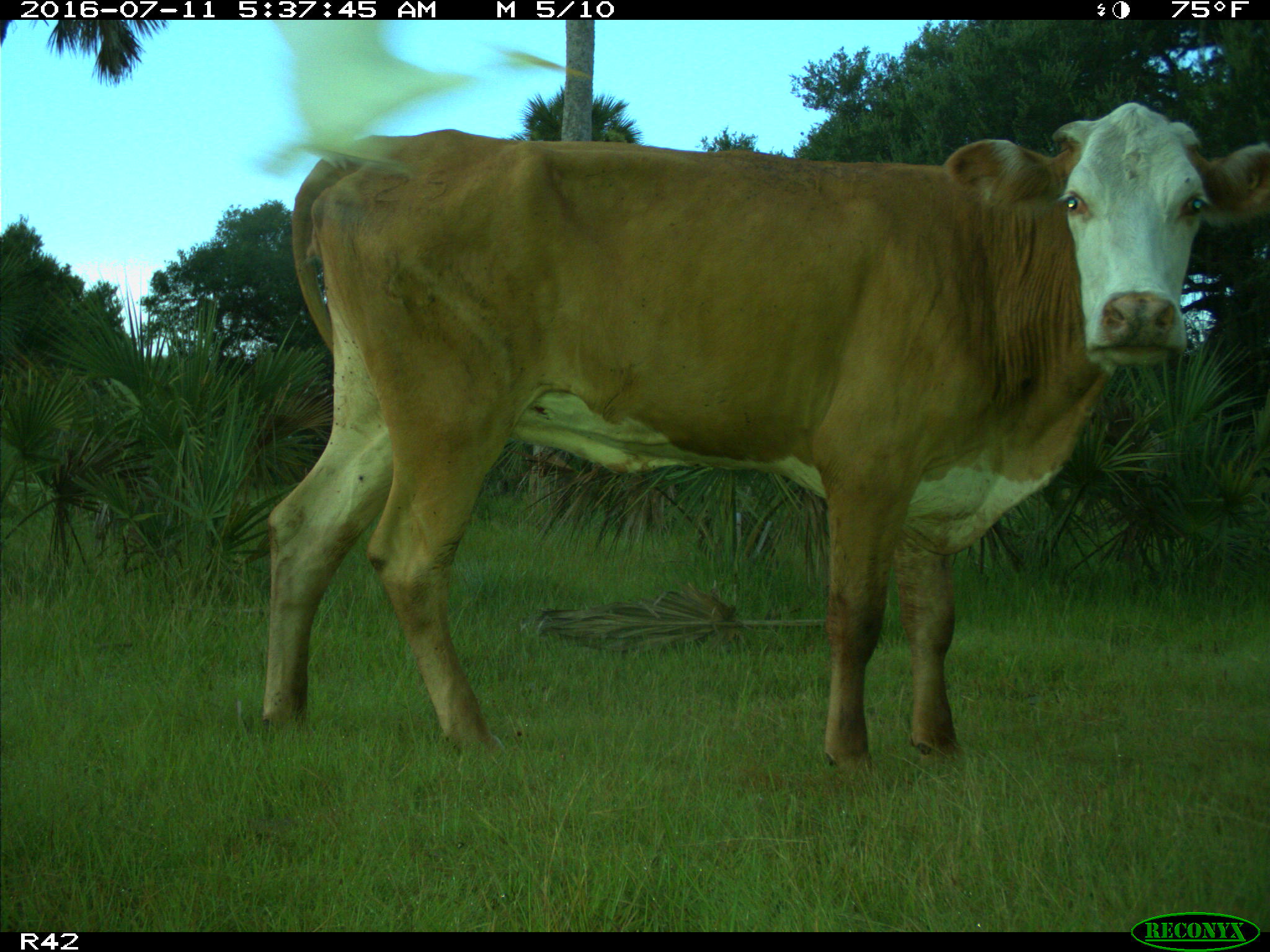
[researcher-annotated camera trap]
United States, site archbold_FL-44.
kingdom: Animalia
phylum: Chordata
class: Mammalia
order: Artiodactyla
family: Bovidae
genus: Bos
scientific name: Bos taurus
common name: domestic cow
Bos taurus (domestic cow).